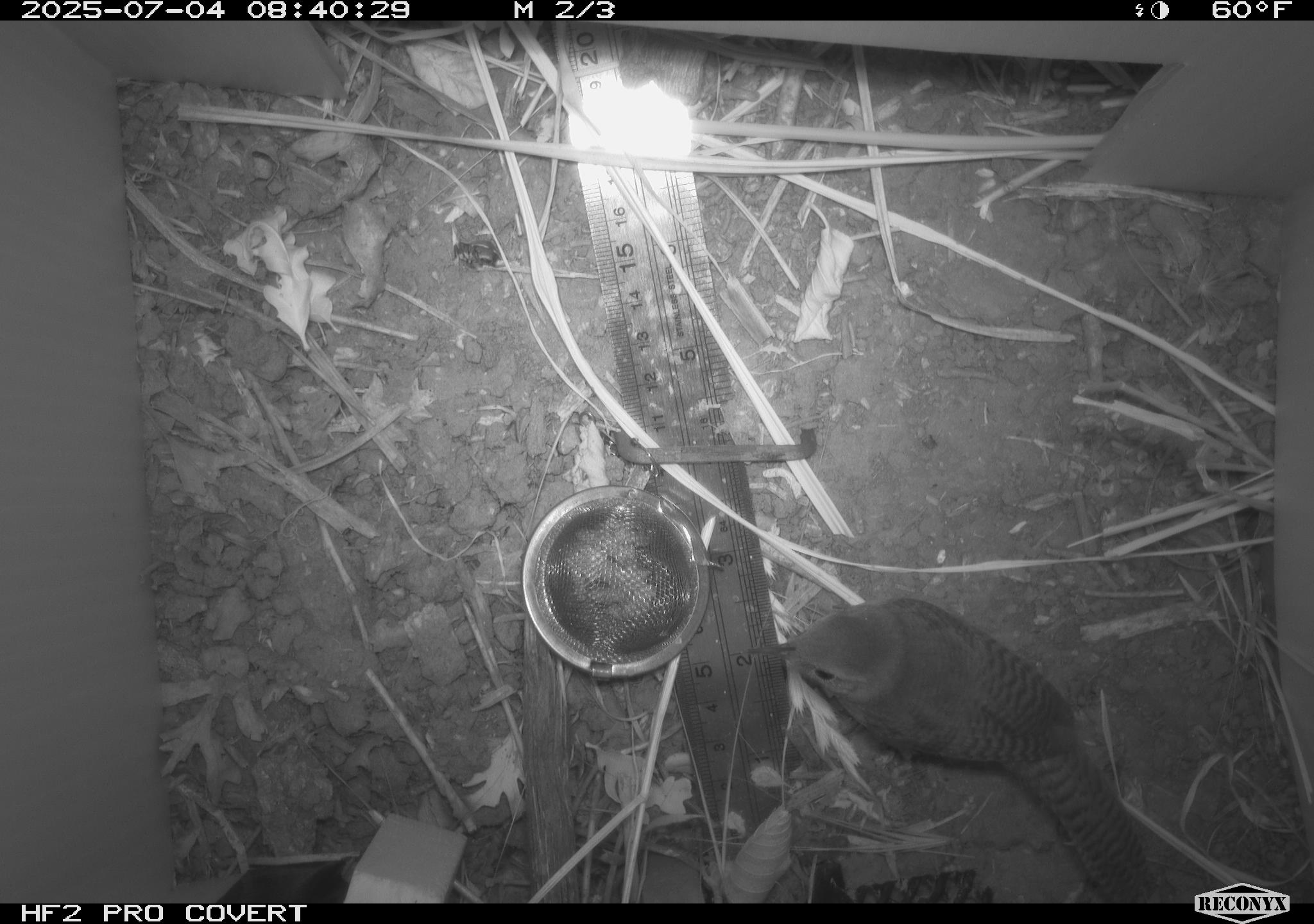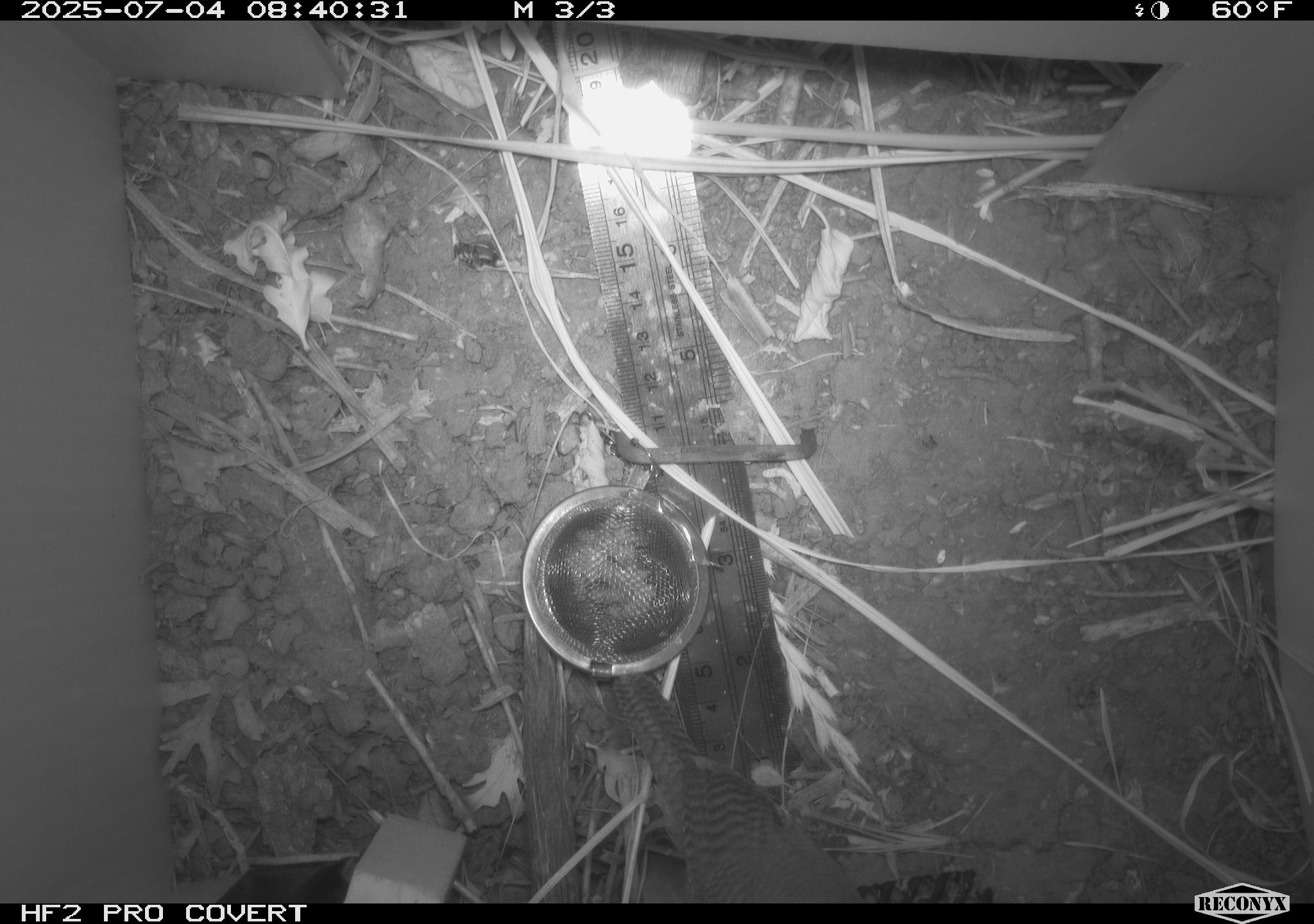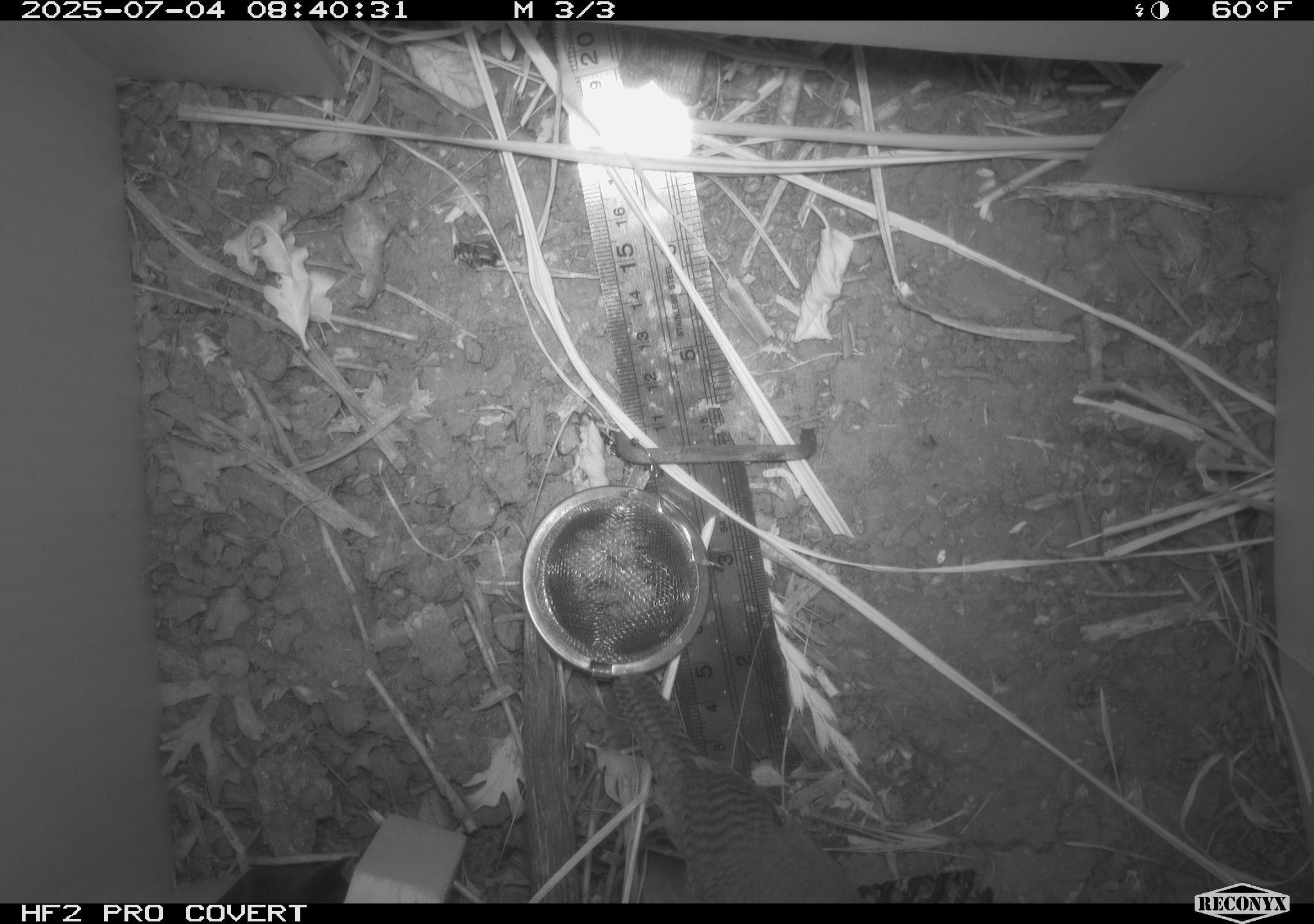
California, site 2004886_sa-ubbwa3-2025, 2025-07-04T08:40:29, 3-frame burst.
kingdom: Animalia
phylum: Chordata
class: Aves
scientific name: Aves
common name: bird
Bird (Aves).